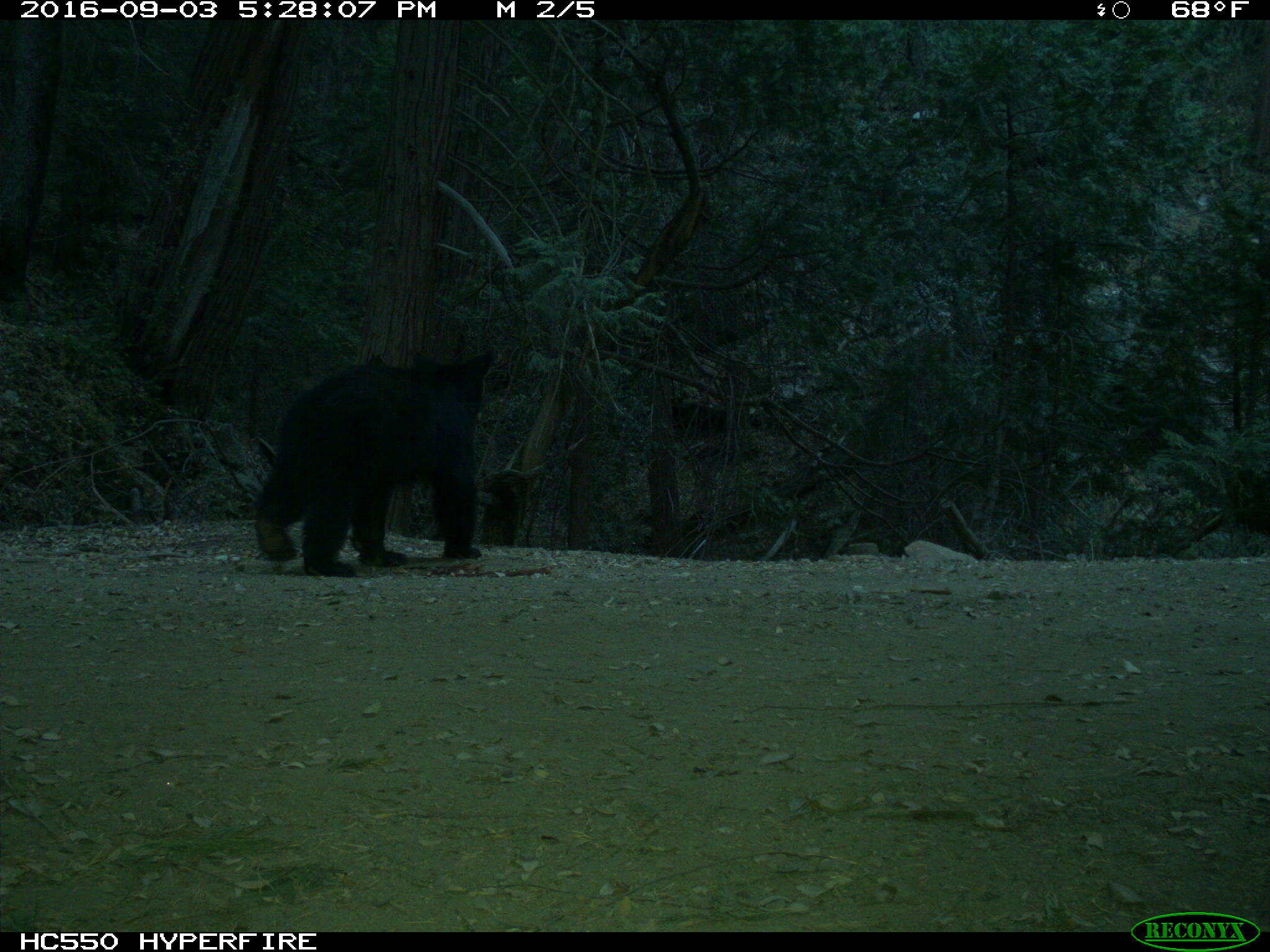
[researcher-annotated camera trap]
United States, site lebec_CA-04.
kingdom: Animalia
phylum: Chordata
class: Mammalia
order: Carnivora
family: Ursidae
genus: Ursus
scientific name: Ursus americanus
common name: american black bear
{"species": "Ursus americanus (american black bear)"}